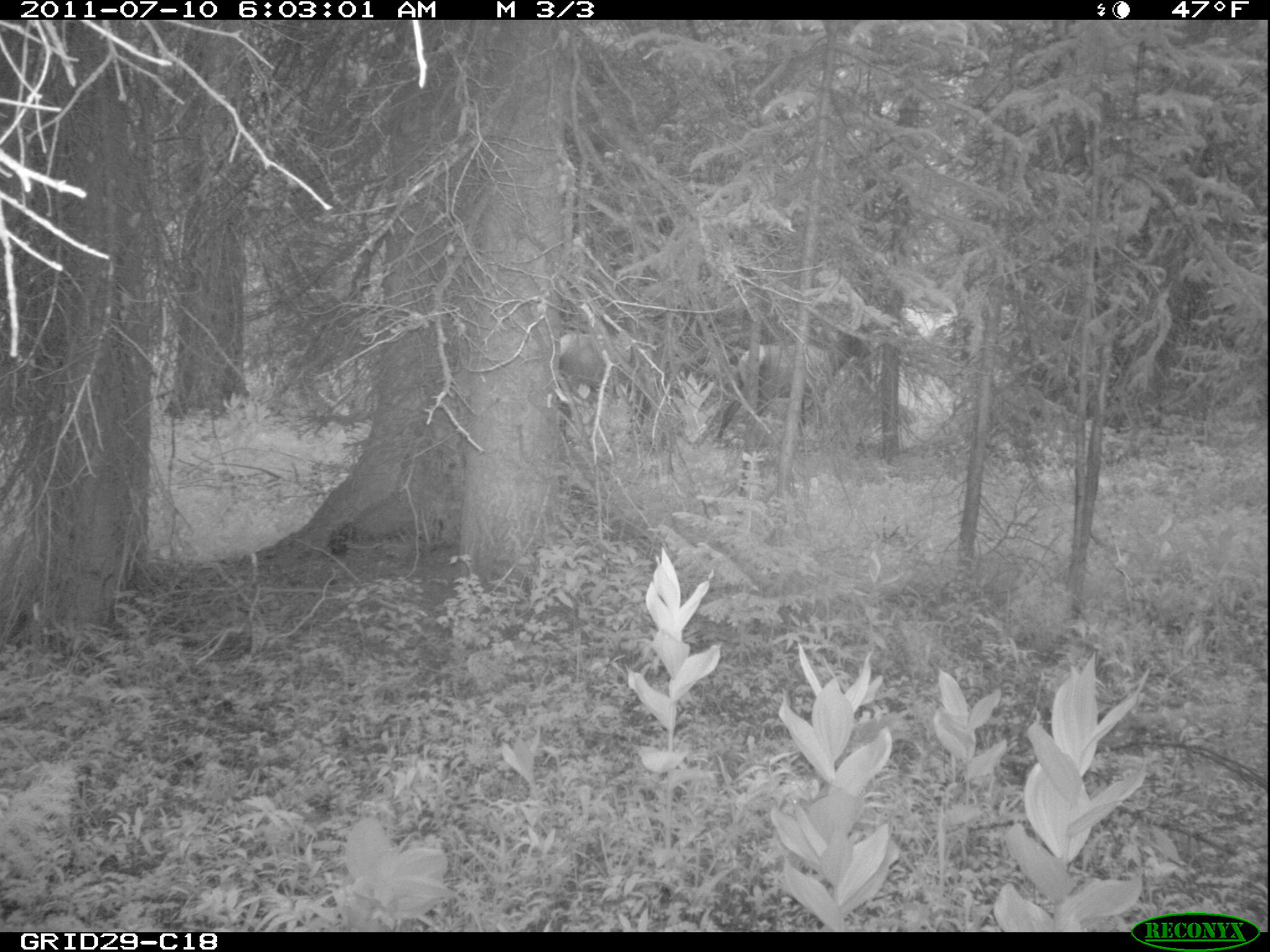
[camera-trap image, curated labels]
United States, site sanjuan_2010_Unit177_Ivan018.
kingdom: Animalia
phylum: Chordata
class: Mammalia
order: Artiodactyla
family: Cervidae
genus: Cervus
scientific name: Cervus elaphus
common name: red deer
Cervus elaphus (red deer).